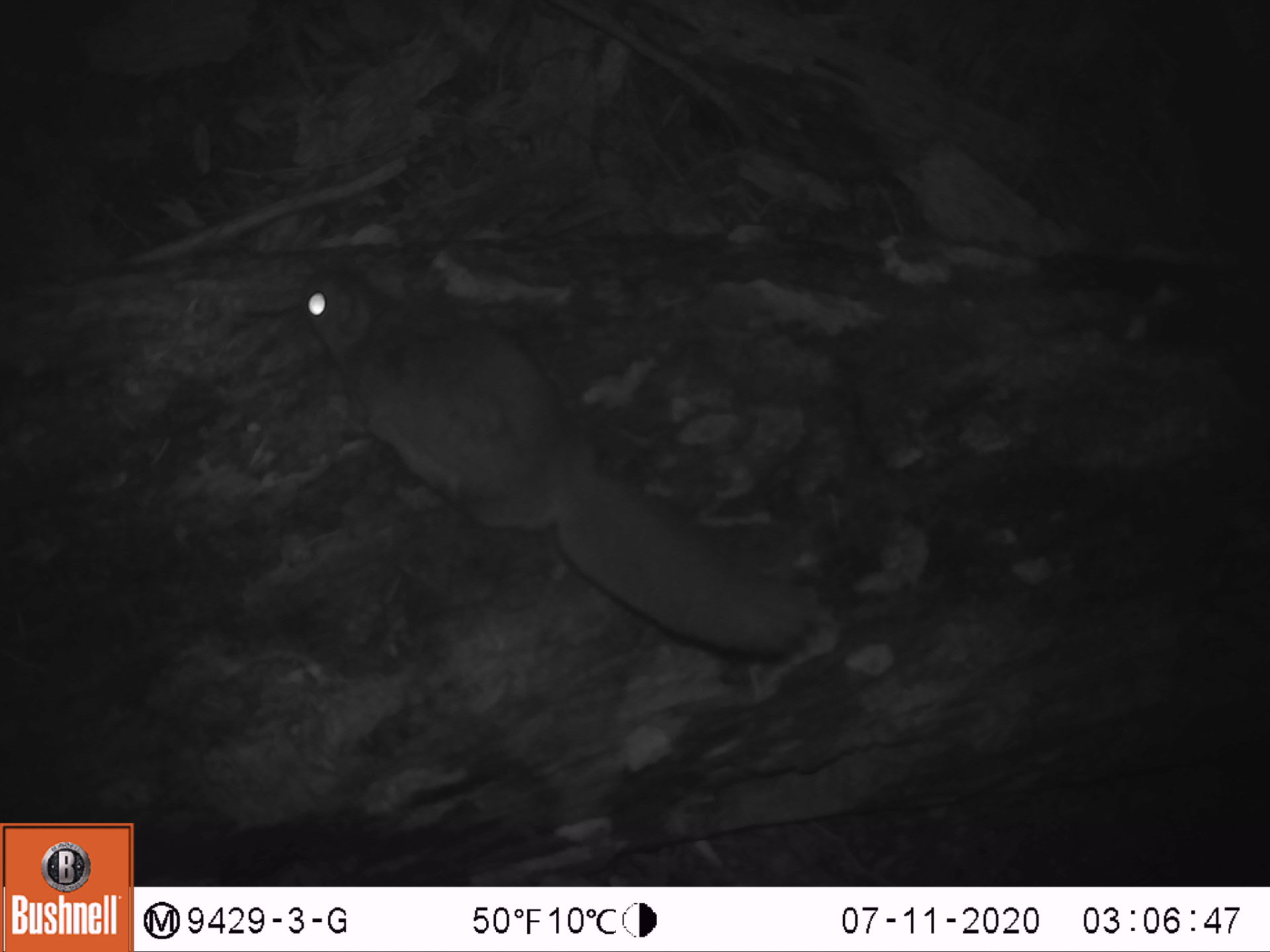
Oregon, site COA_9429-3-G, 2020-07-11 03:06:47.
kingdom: Animalia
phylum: Chordata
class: Mammalia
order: Rodentia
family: Sciuridae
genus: Glaucomys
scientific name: Glaucomys oregonensis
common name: humboldt's flying squirrel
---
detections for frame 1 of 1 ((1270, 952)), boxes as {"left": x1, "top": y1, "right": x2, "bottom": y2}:
humboldt's flying squirrel: {"left": 295, "top": 257, "right": 826, "bottom": 669}